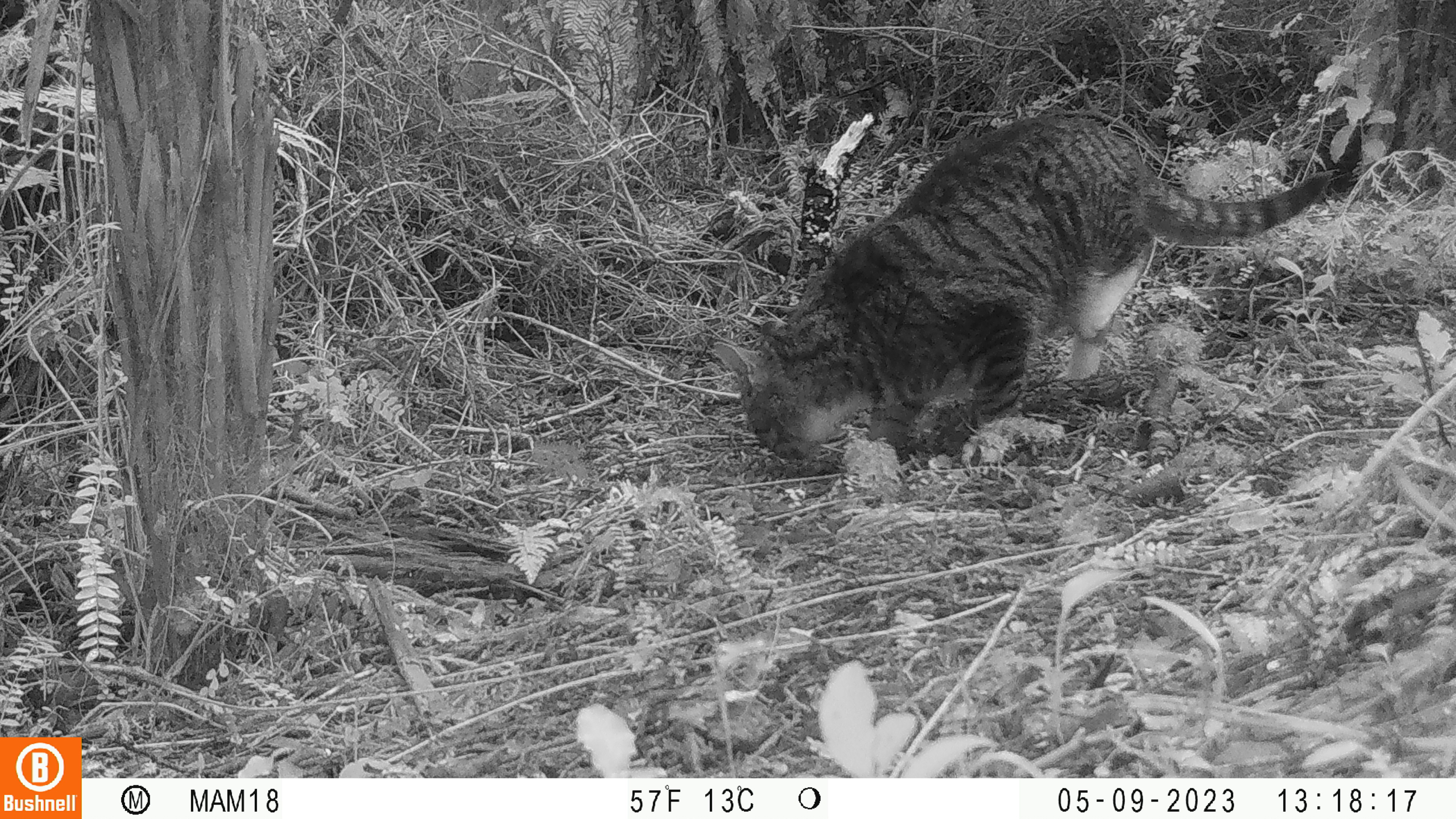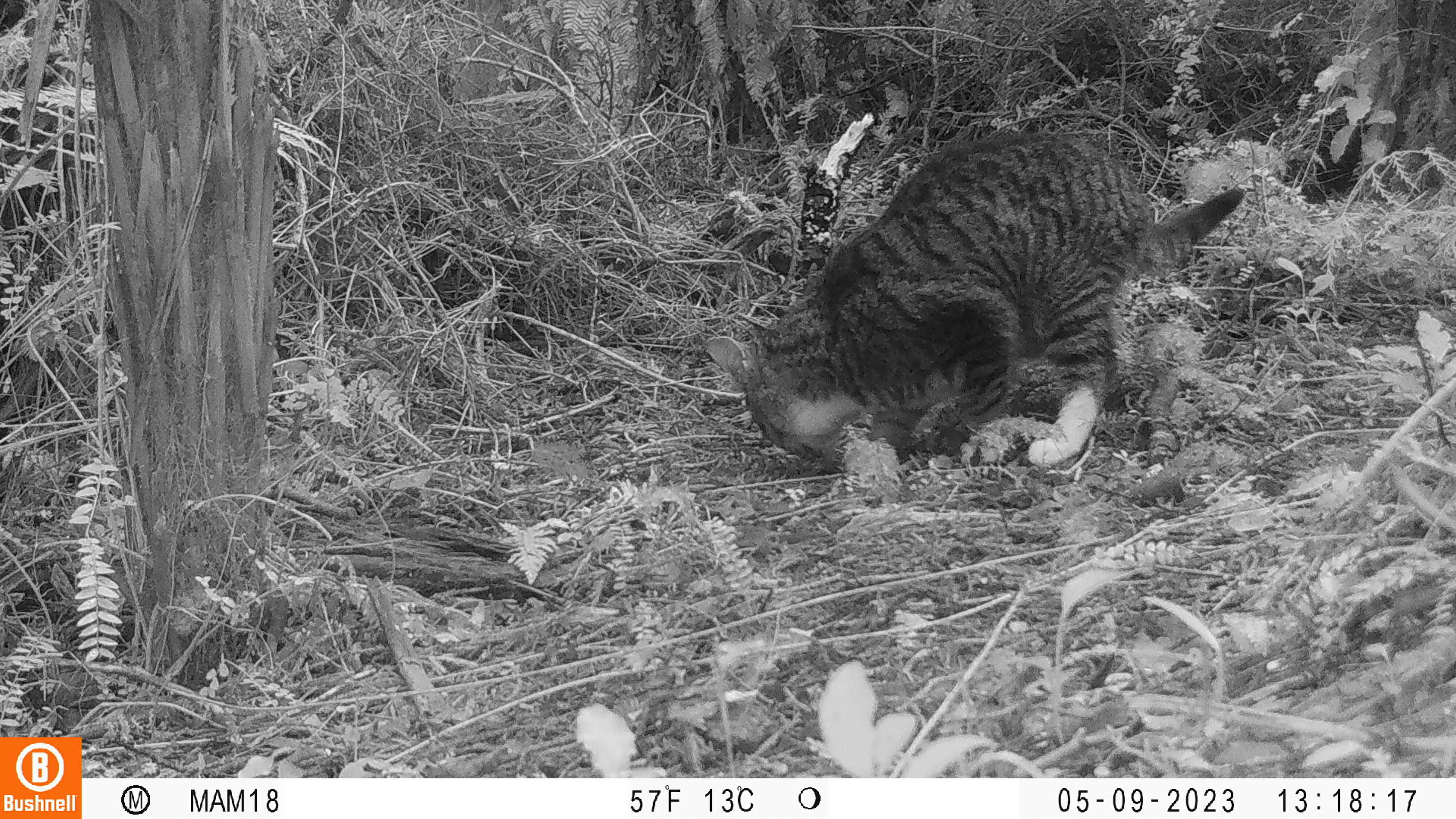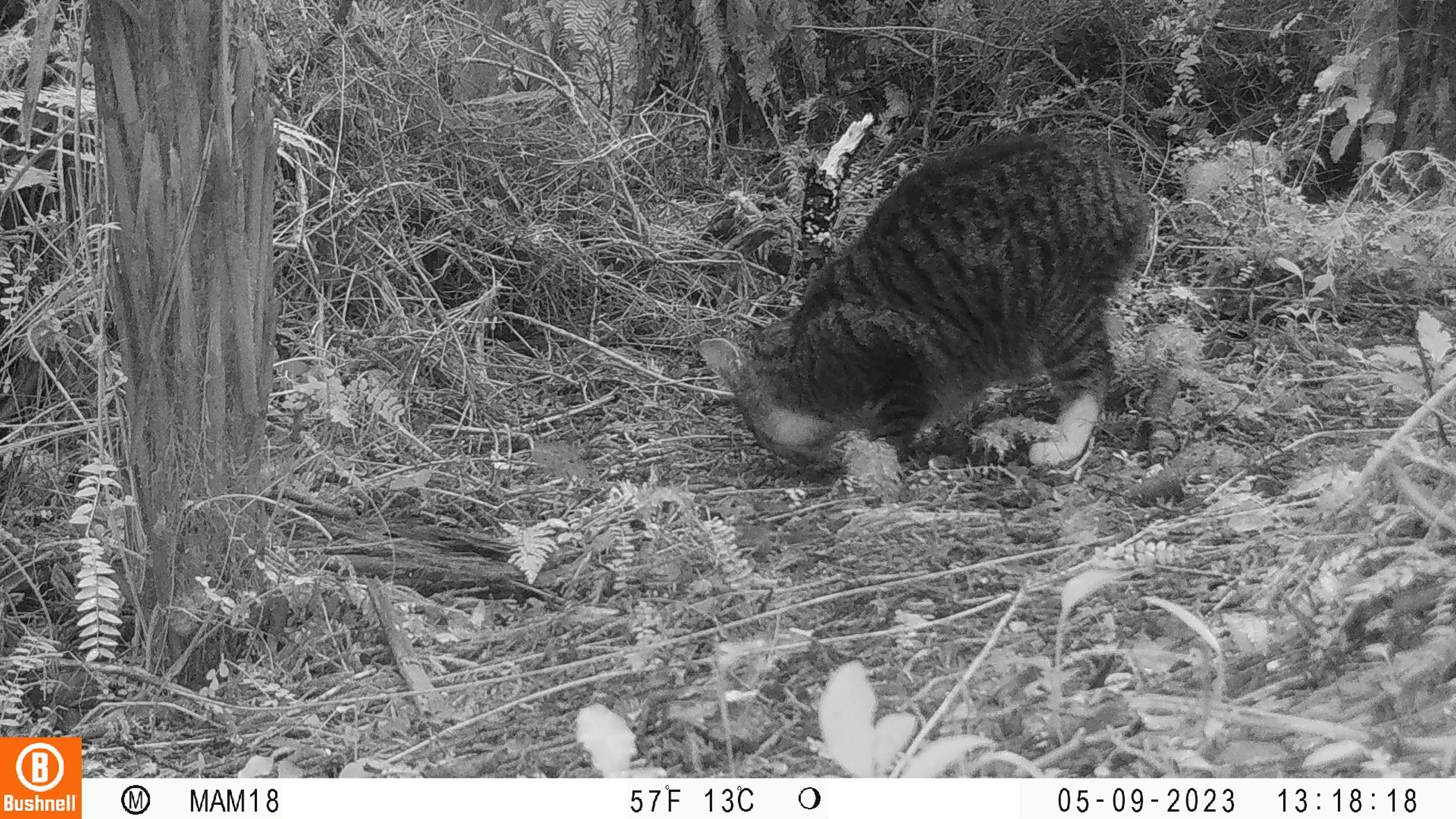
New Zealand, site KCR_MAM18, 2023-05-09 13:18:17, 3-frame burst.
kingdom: Animalia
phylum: Chordata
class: Mammalia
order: Carnivora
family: Felidae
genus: Felis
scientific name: Felis catus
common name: domestic cat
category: cat